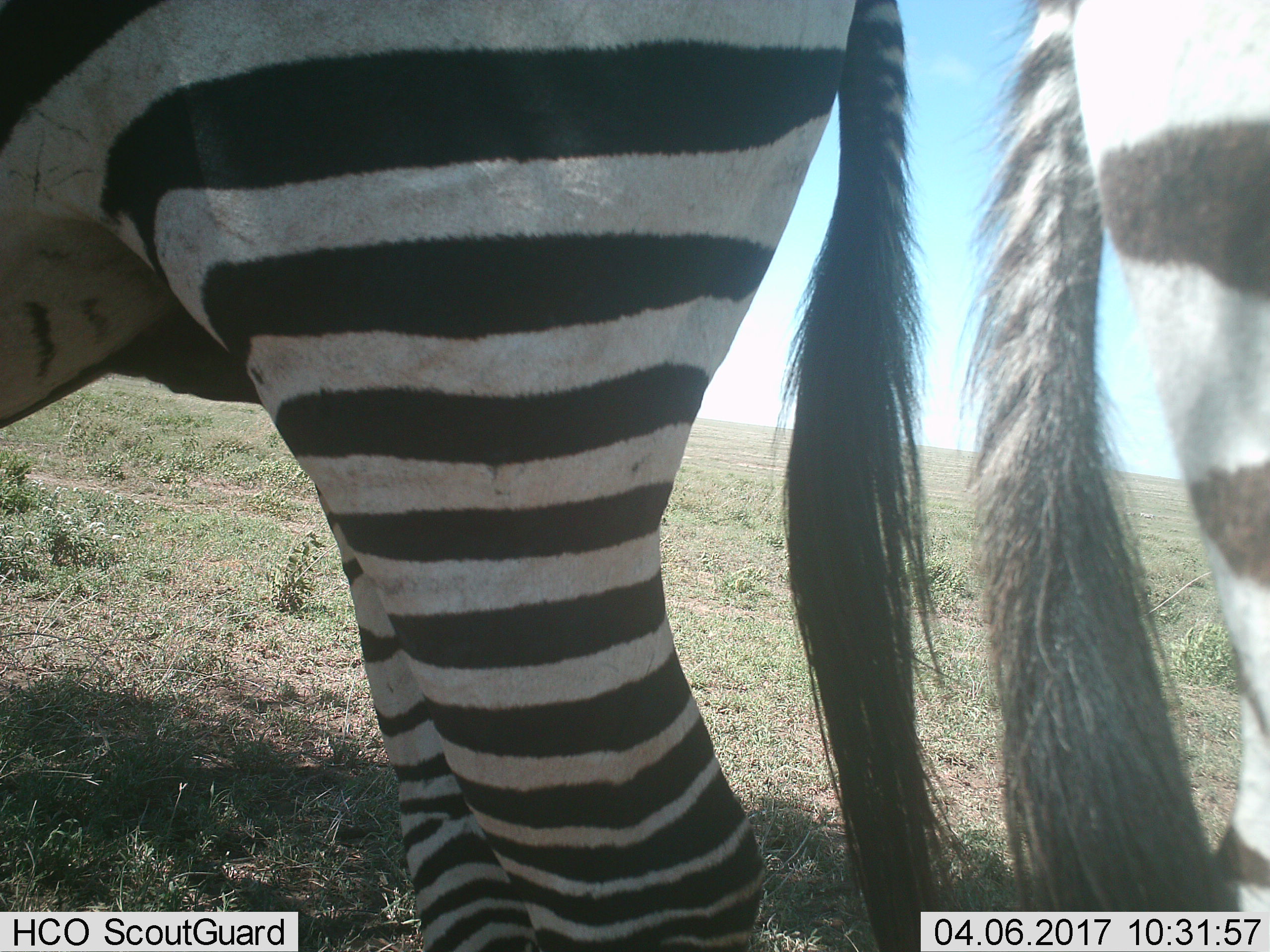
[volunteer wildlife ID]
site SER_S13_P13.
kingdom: Animalia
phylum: Chordata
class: Mammalia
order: Perissodactyla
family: Equidae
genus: Equus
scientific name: Equus quagga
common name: plains zebra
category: zebraplains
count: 2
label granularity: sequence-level